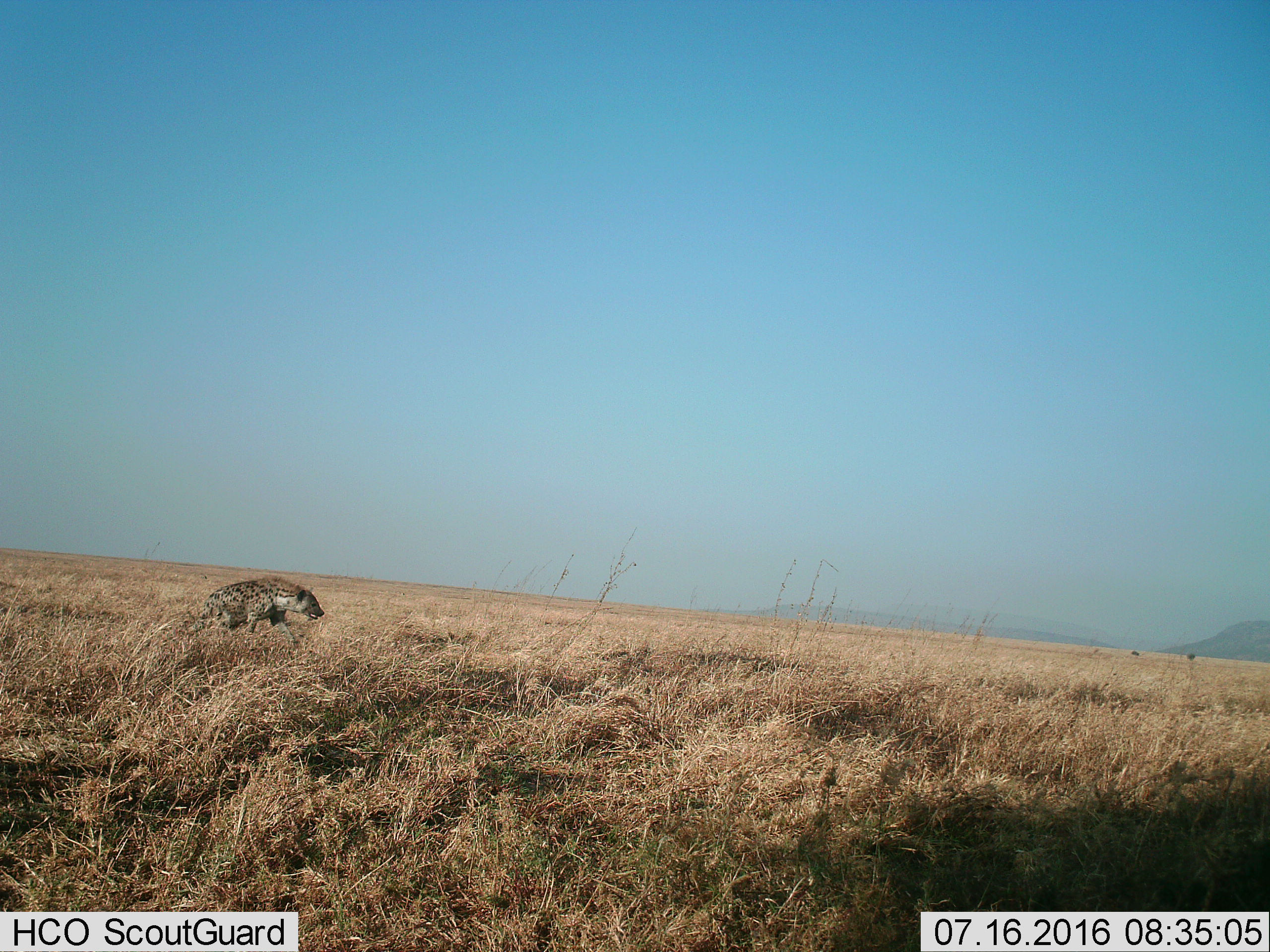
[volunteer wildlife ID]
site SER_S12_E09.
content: unidentified animal